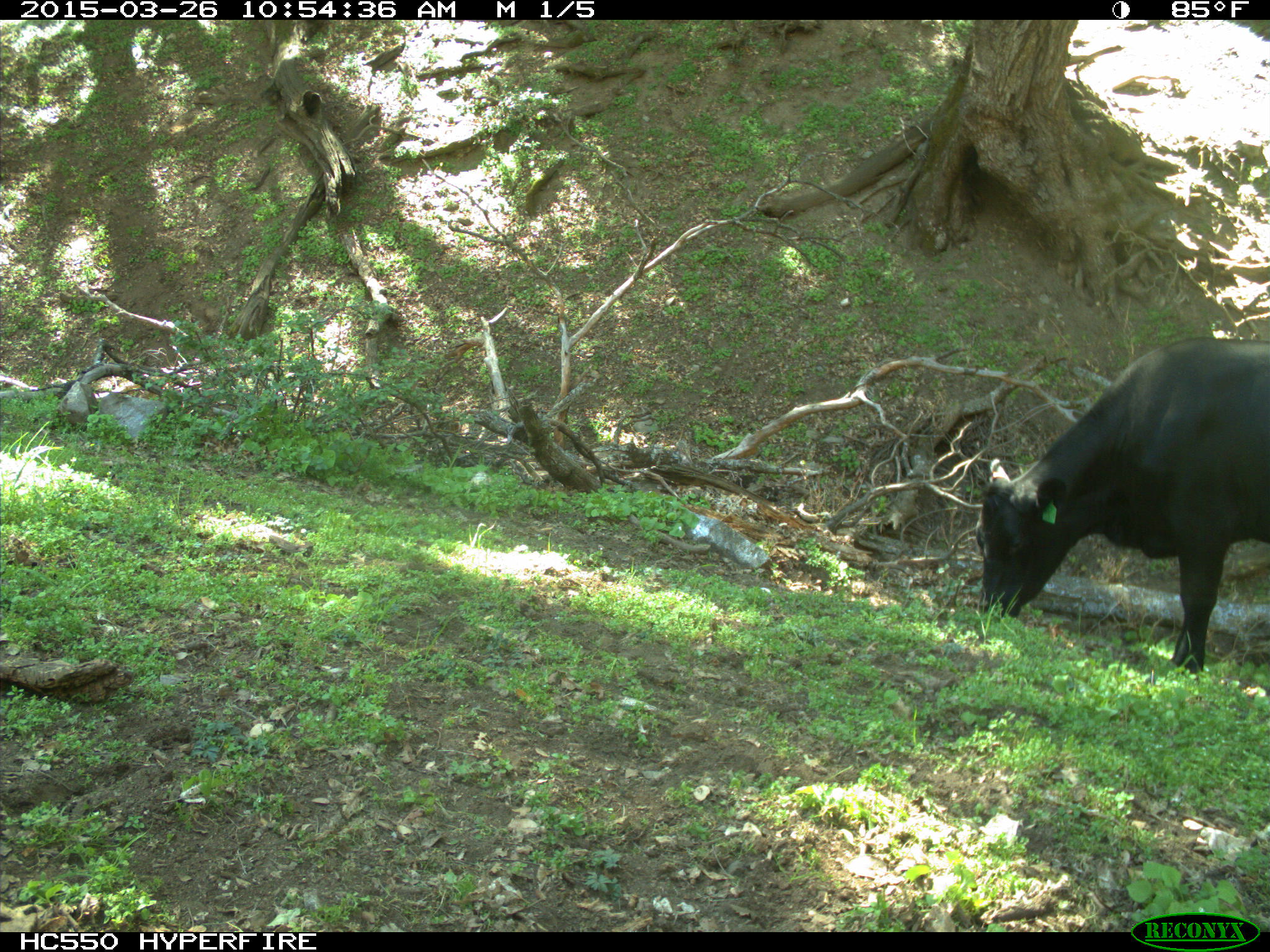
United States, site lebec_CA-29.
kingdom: Animalia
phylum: Chordata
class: Mammalia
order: Artiodactyla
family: Bovidae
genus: Bos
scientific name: Bos taurus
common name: domestic cow